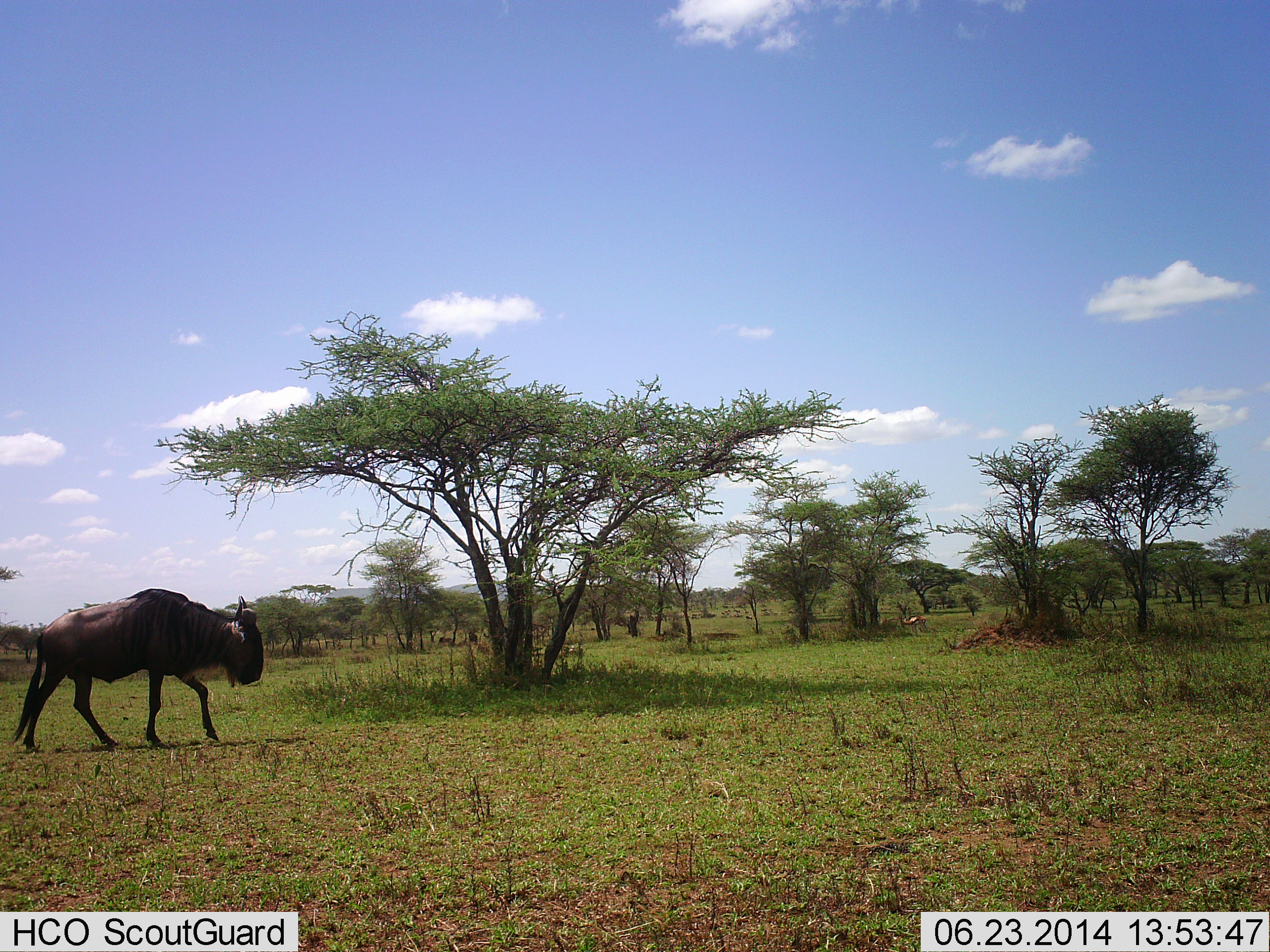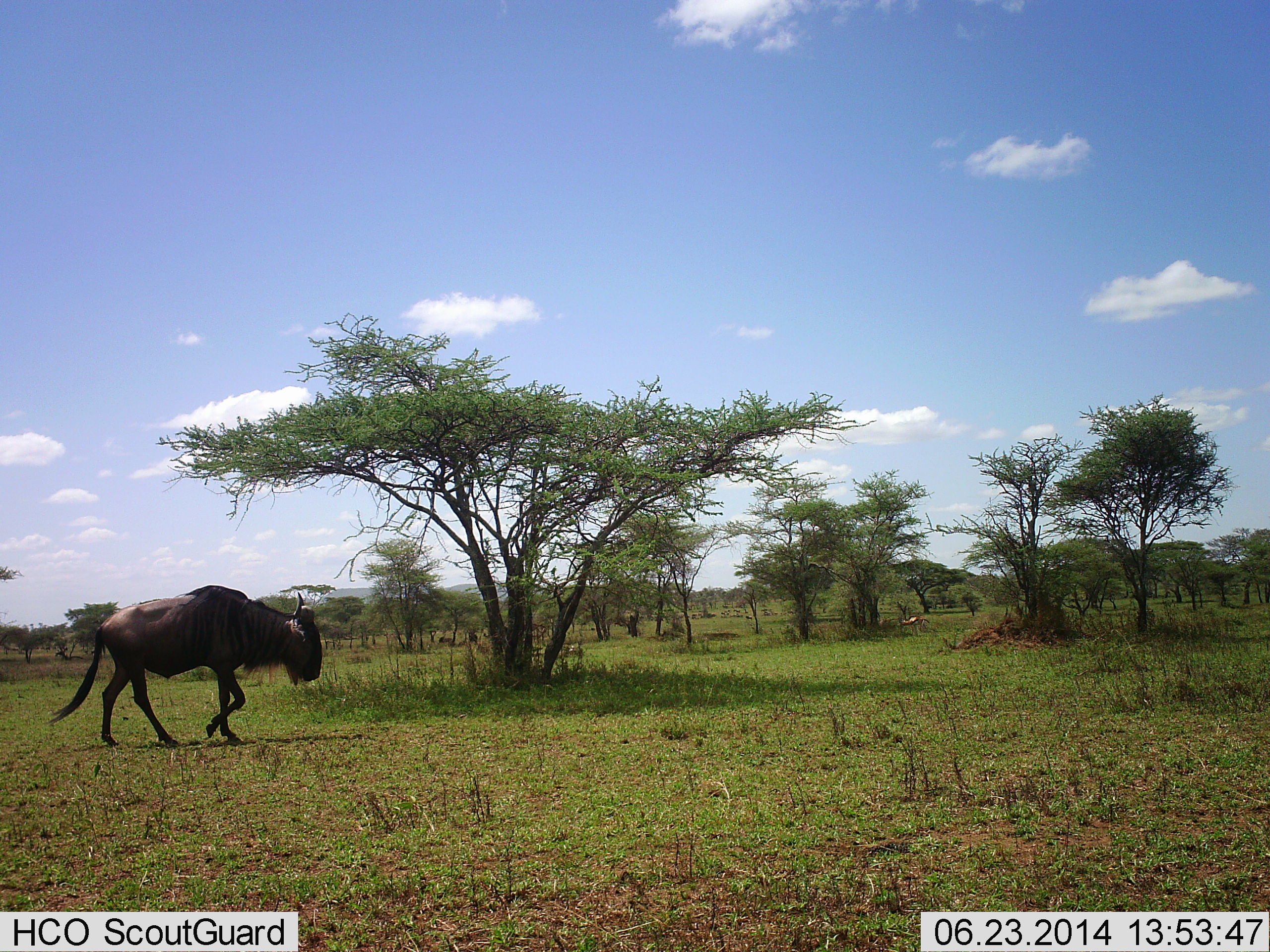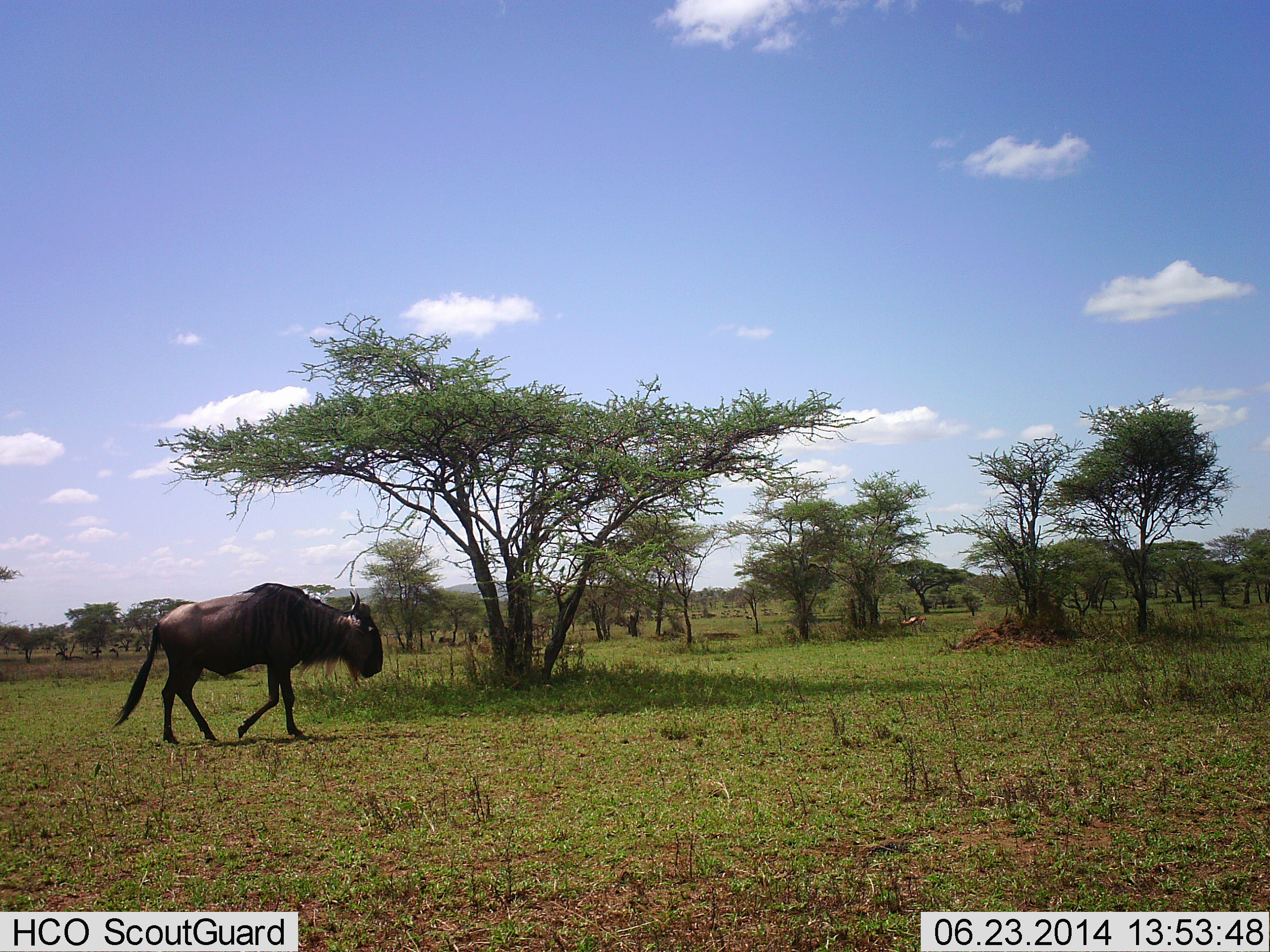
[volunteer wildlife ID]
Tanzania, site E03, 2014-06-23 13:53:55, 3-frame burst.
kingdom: Animalia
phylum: Chordata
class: Mammalia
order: Artiodactyla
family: Bovidae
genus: Connochaetes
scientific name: Connochaetes taurinus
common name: blue wildebeest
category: wildebeest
Wildebeest (blue wildebeest) (Connochaetes taurinus), count 1. Behavior (volunteer vote fractions): standing 0%, resting 0%, moving 100%, interacting 0%. Young present (vote fraction): 0%. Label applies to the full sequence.